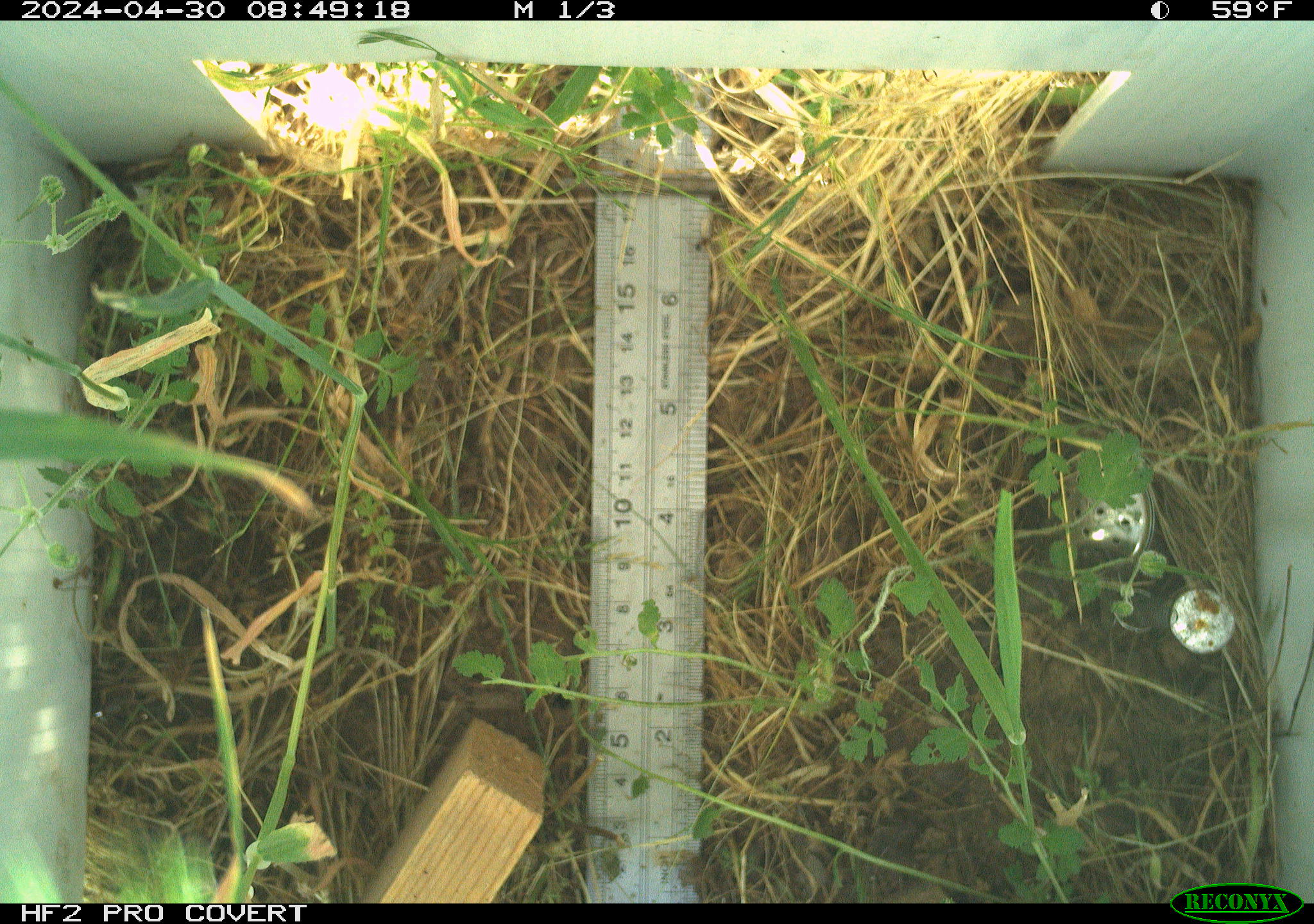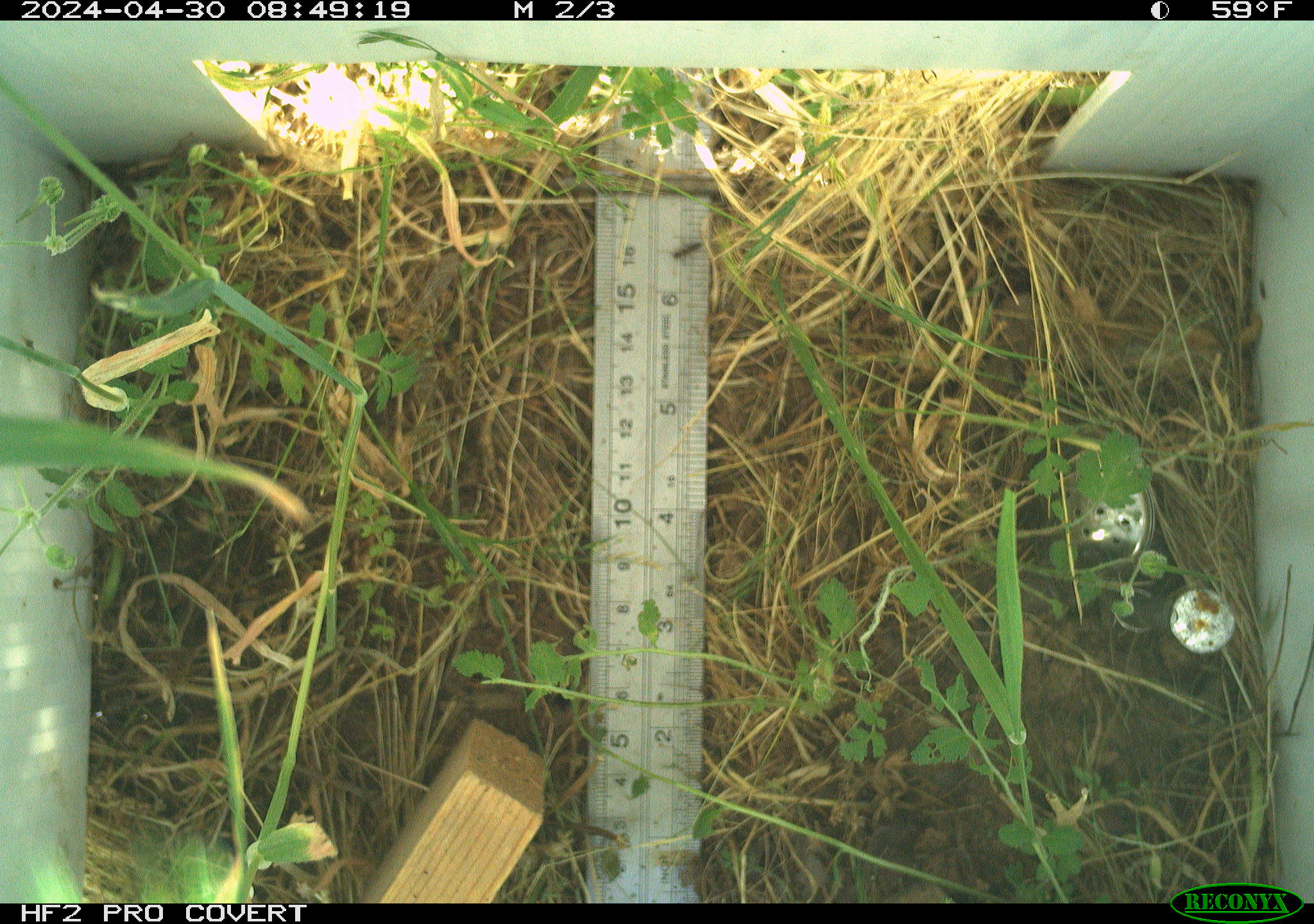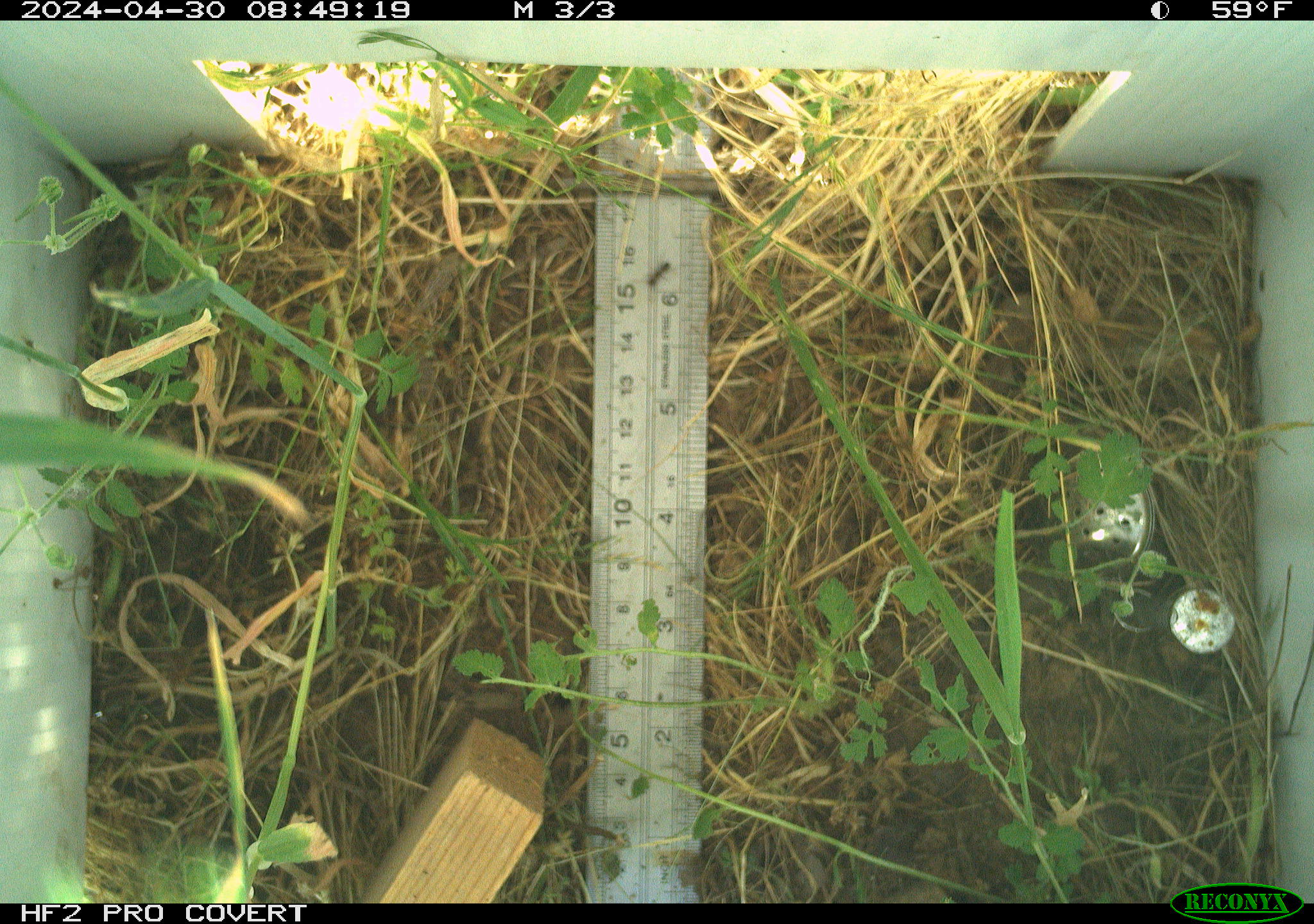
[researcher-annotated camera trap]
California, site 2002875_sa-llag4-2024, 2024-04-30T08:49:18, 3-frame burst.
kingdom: Animalia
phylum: Arthropoda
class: Insecta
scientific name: Insecta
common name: insect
Insect (Insecta).